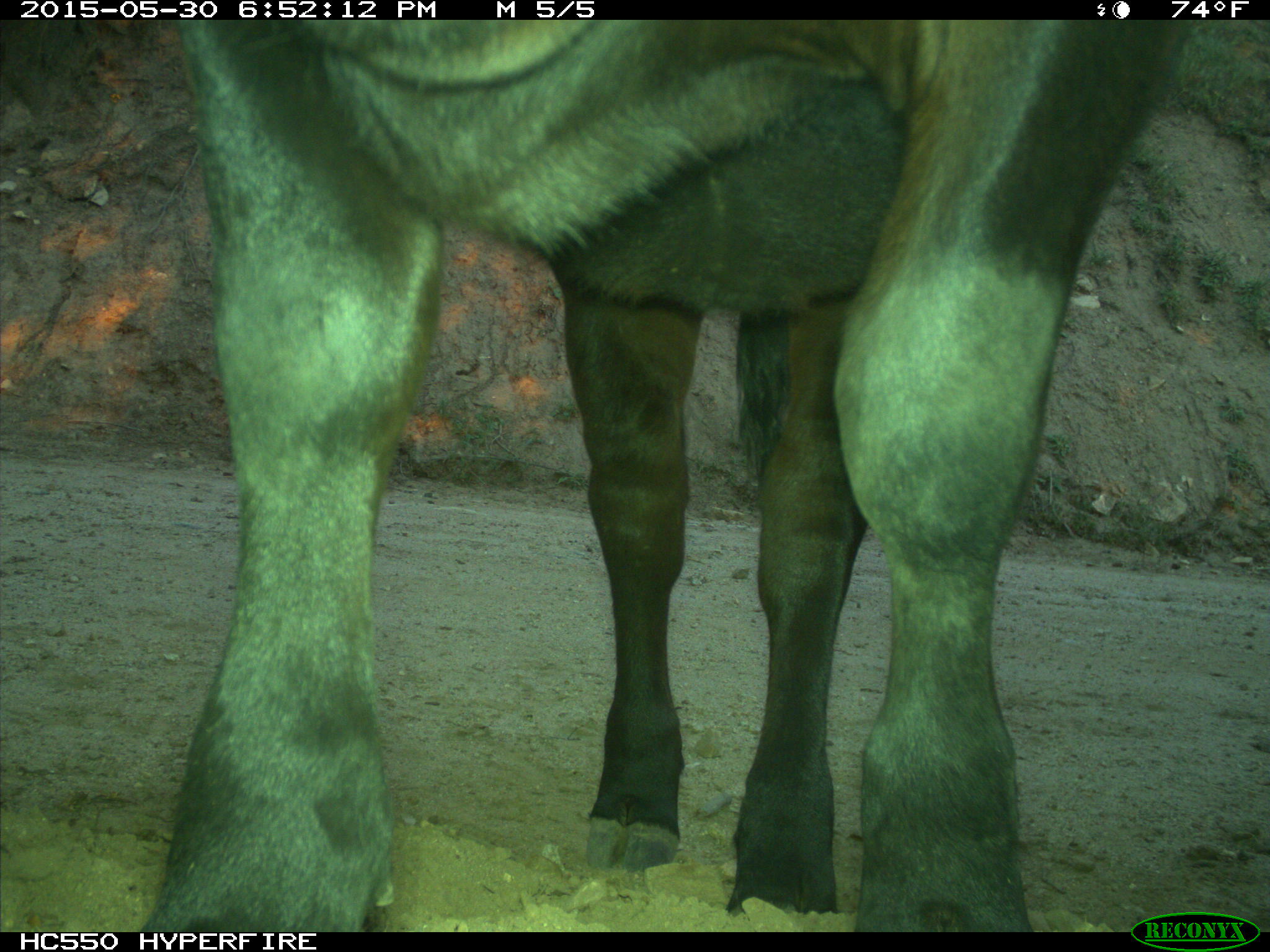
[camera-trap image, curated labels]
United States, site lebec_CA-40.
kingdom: Animalia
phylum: Chordata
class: Mammalia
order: Artiodactyla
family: Bovidae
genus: Bos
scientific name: Bos taurus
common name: domestic cow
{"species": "Bos taurus (domestic cow)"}